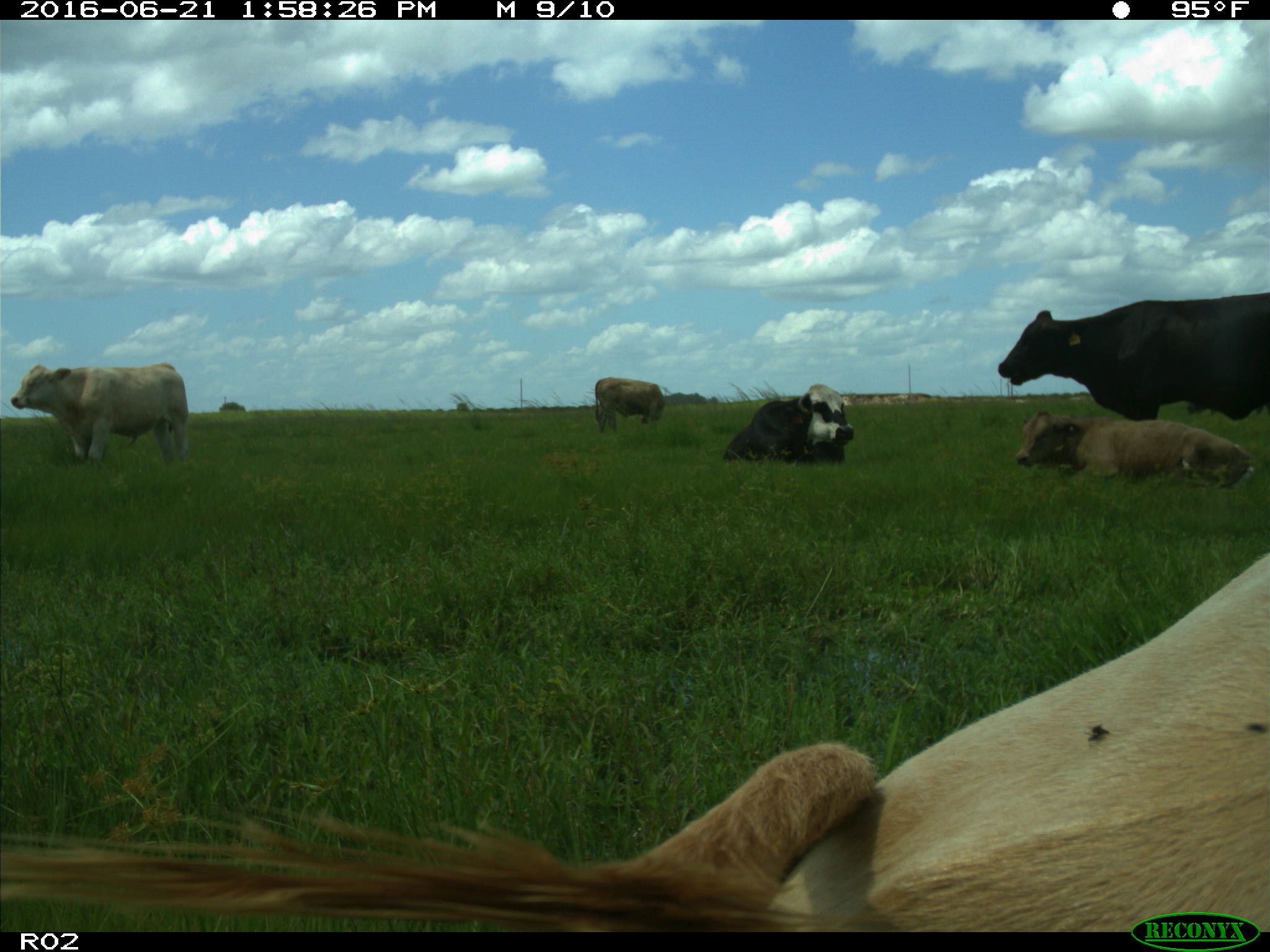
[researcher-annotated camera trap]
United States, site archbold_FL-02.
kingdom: Animalia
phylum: Chordata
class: Mammalia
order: Artiodactyla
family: Bovidae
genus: Bos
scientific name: Bos taurus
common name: domestic cow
Bos taurus (domestic cow).